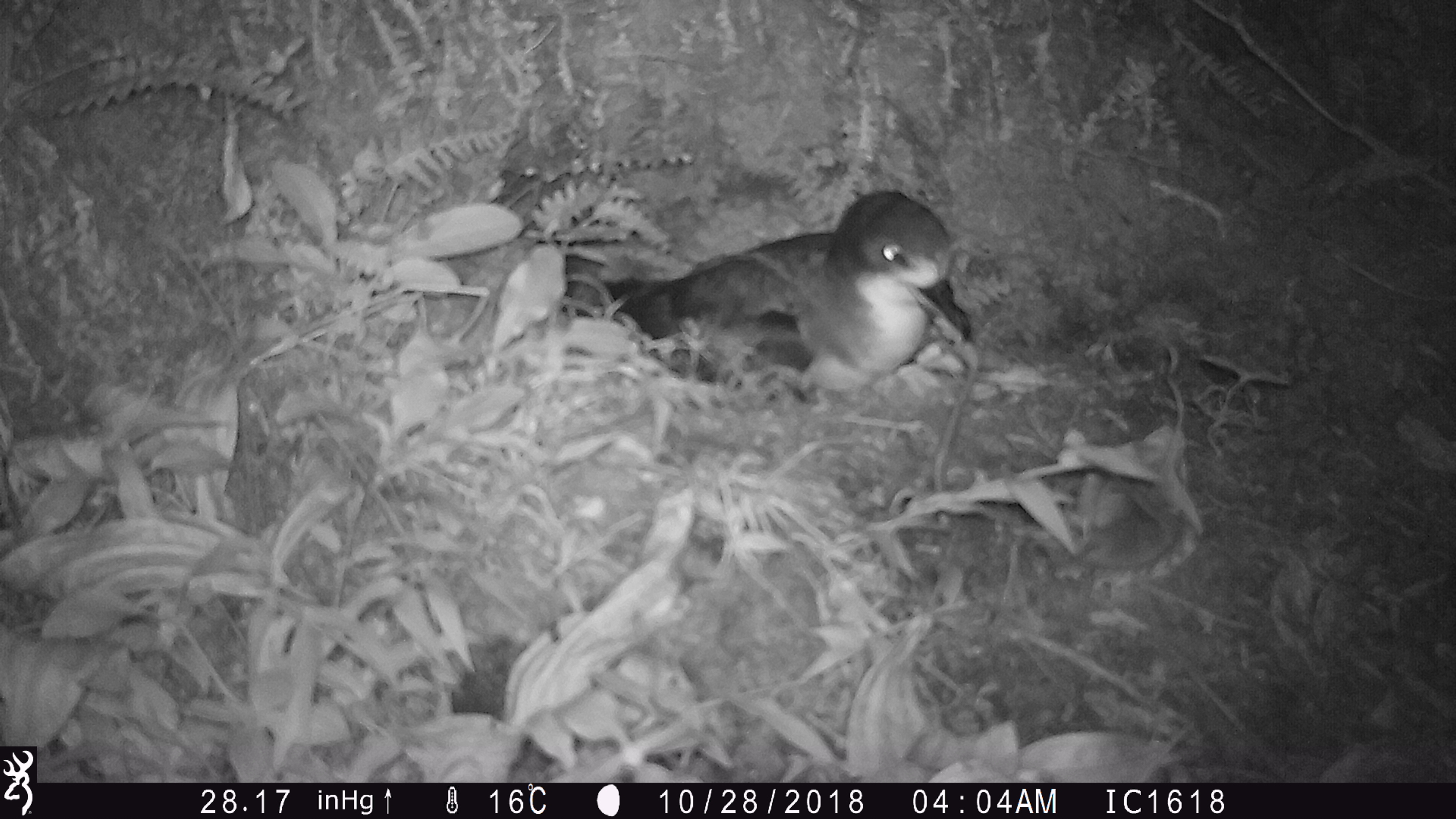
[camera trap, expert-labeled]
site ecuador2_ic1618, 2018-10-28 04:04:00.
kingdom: Animalia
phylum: Chordata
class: Aves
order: Procellariiformes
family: Procellariidae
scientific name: Procellariidae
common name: petrel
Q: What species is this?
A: Petrel (Procellariidae).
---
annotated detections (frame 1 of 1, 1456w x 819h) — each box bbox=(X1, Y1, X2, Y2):
petrel: bbox=(592, 187, 971, 441)